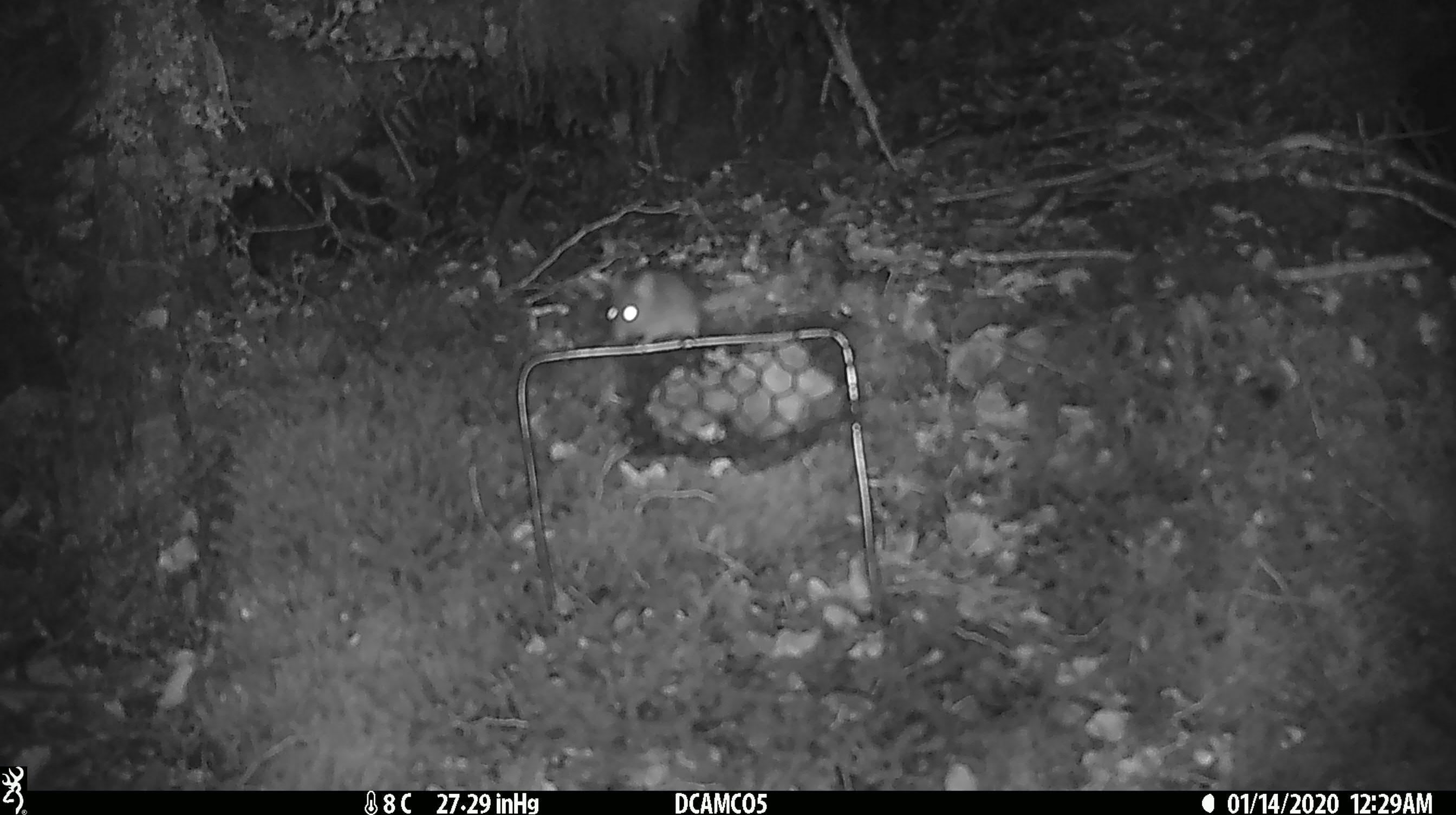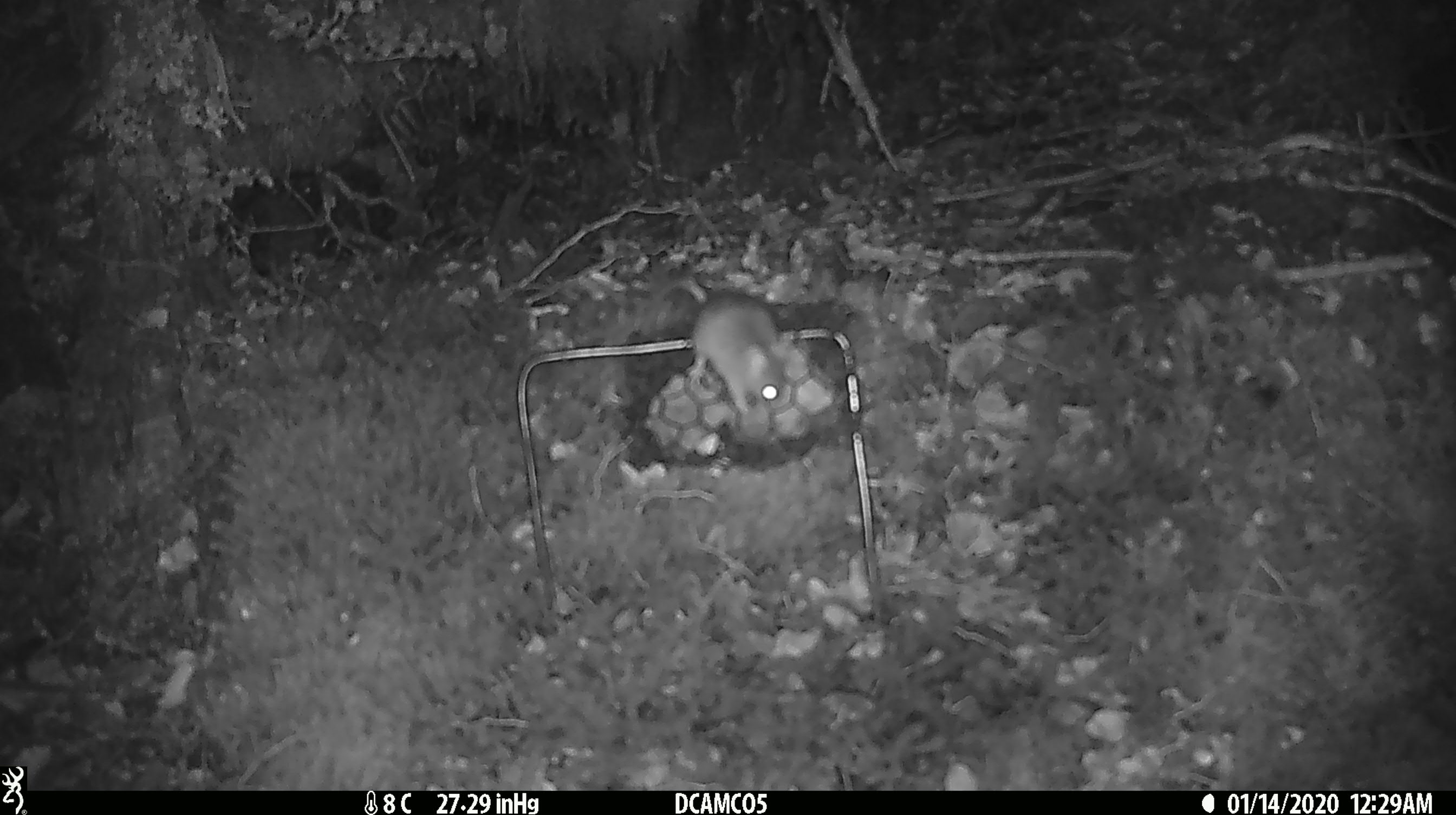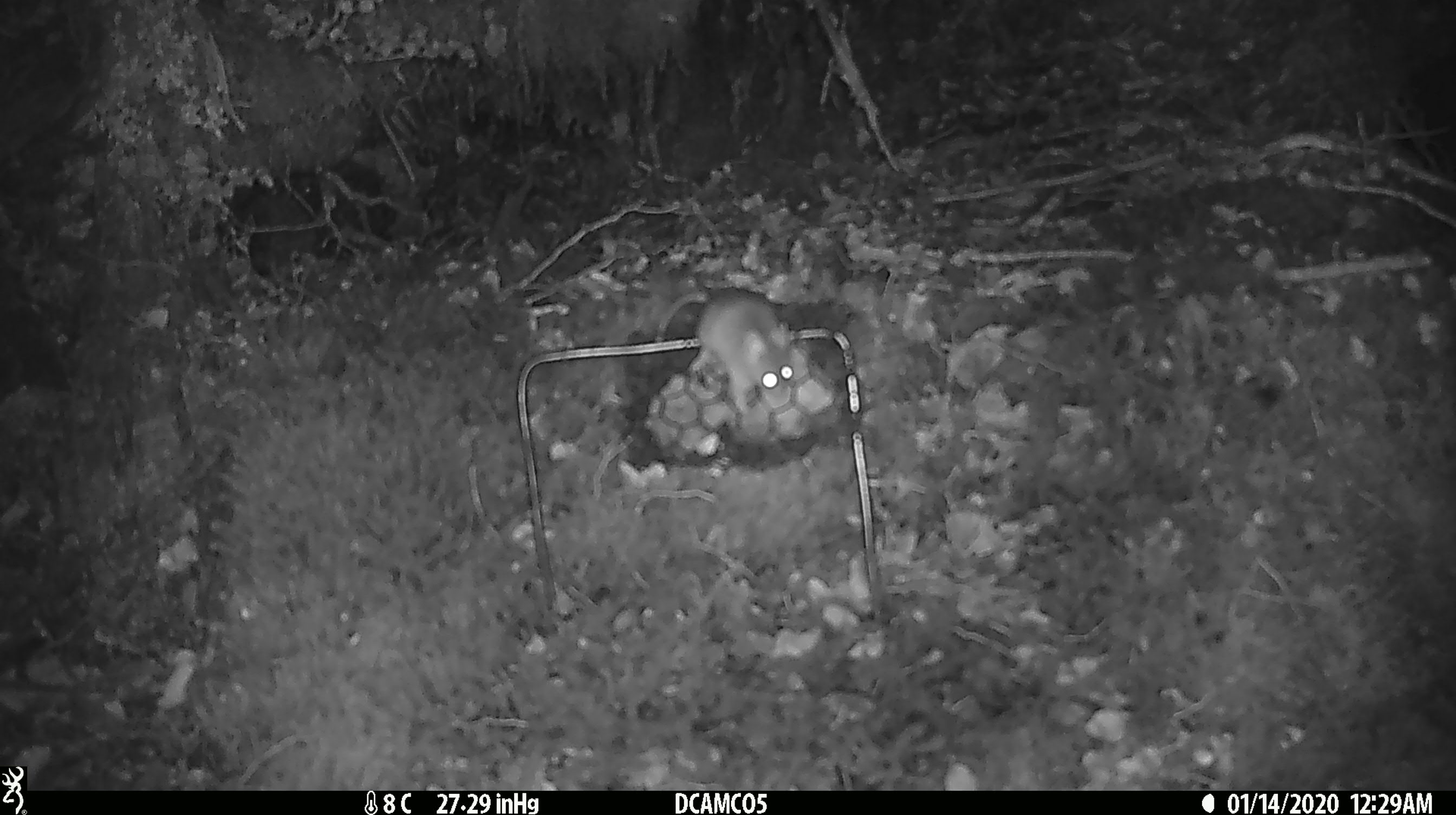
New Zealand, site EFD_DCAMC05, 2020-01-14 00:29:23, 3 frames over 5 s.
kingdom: Animalia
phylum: Chordata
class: Mammalia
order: Rodentia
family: Muridae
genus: Mus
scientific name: Mus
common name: mouse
Mouse (Mus).